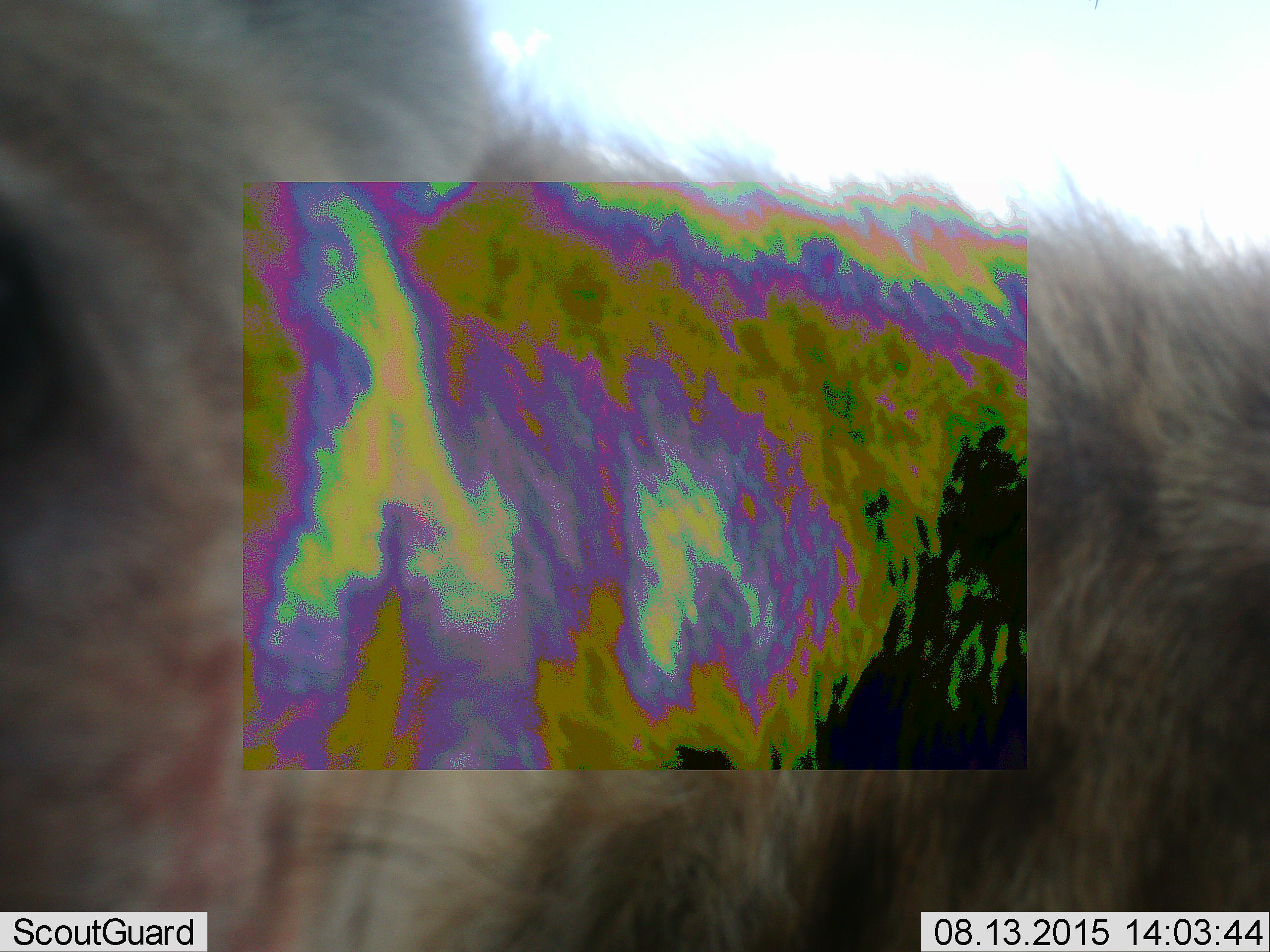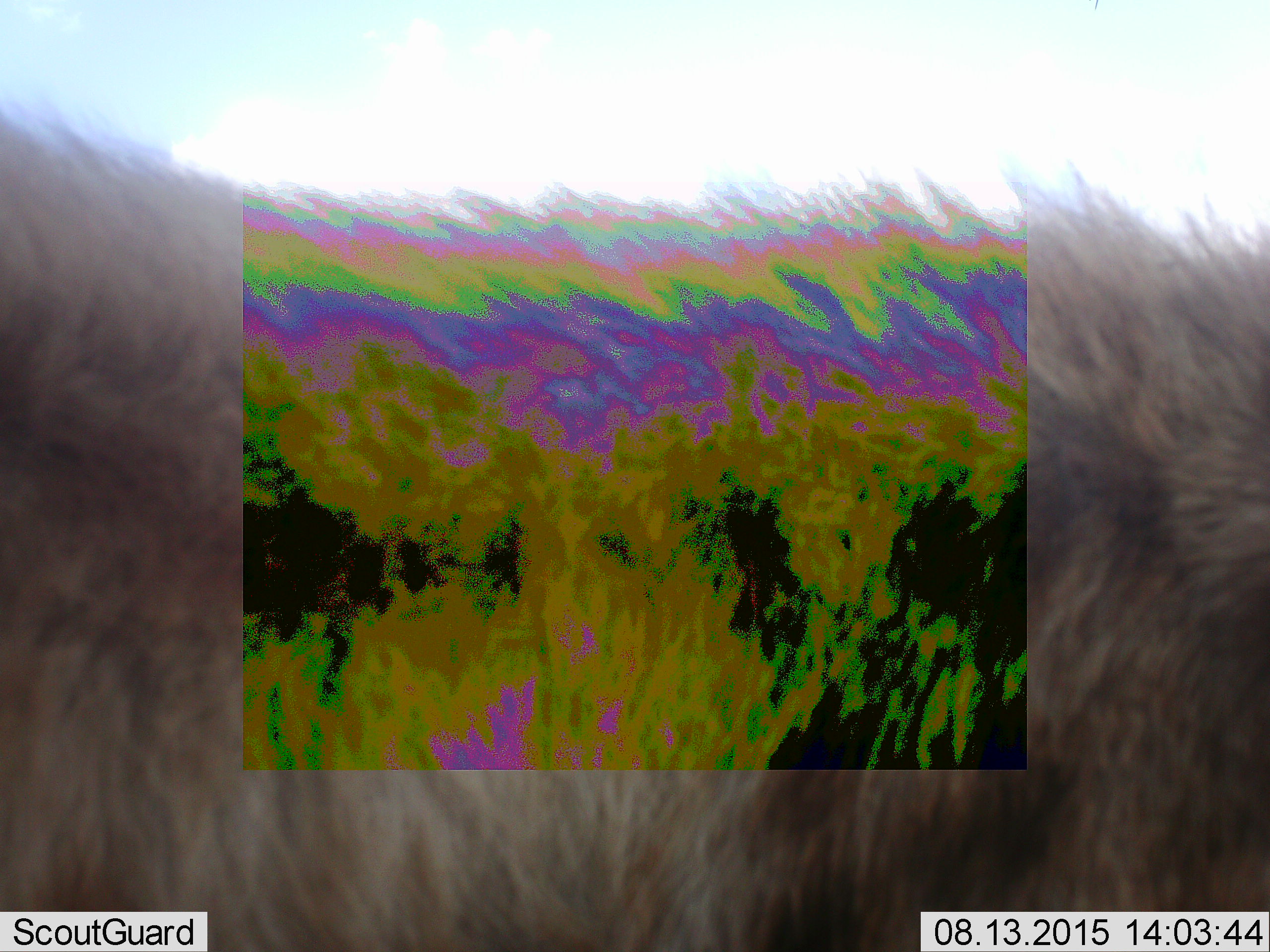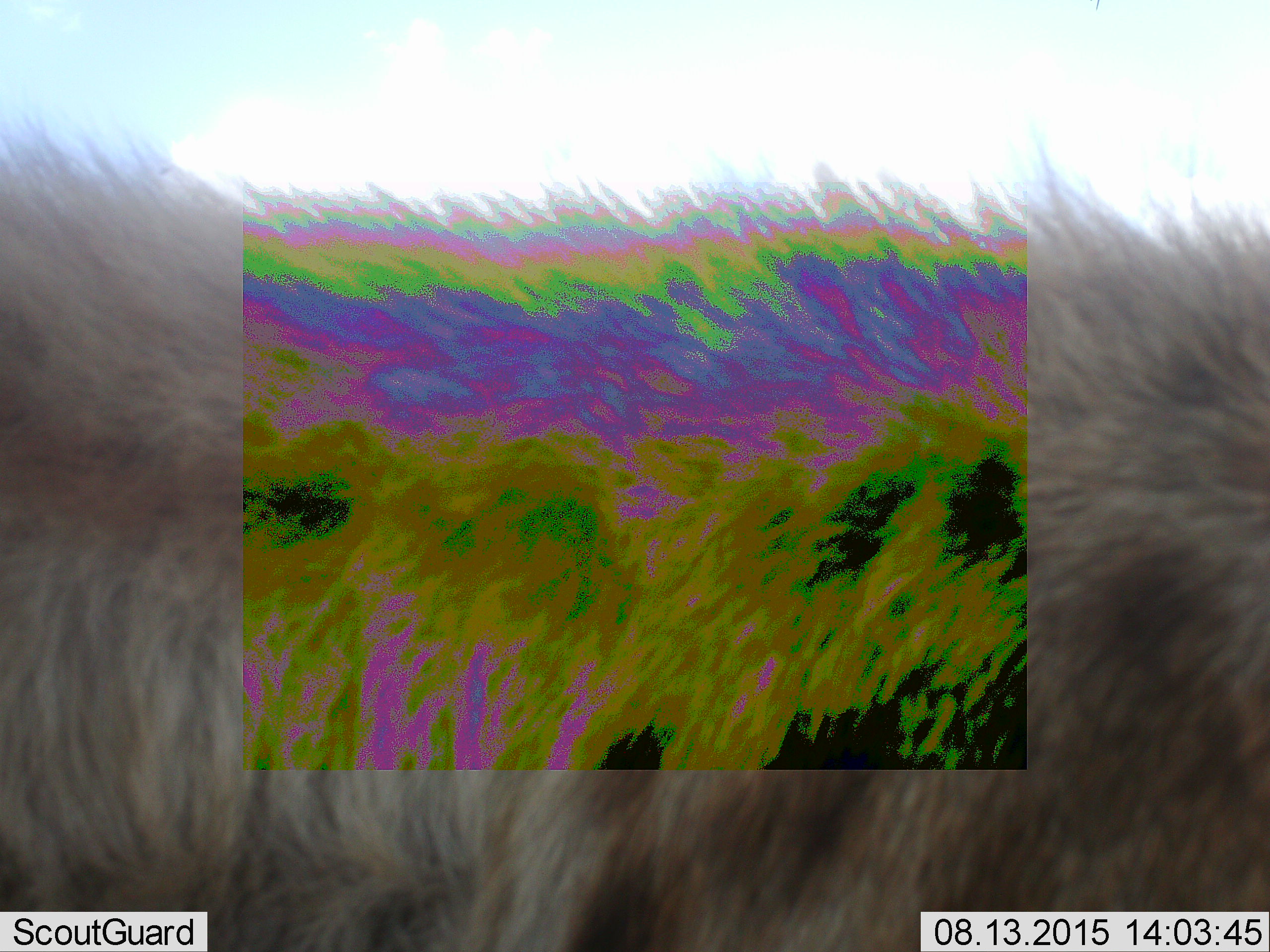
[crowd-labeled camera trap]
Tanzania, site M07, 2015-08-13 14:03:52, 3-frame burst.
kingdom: Animalia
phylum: Chordata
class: Mammalia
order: Carnivora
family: Hyaenidae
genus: Crocuta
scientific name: Crocuta crocuta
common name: spotted hyena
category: hyenaspotted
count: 1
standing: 50%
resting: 0%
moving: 50%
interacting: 0%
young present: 0%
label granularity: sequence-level